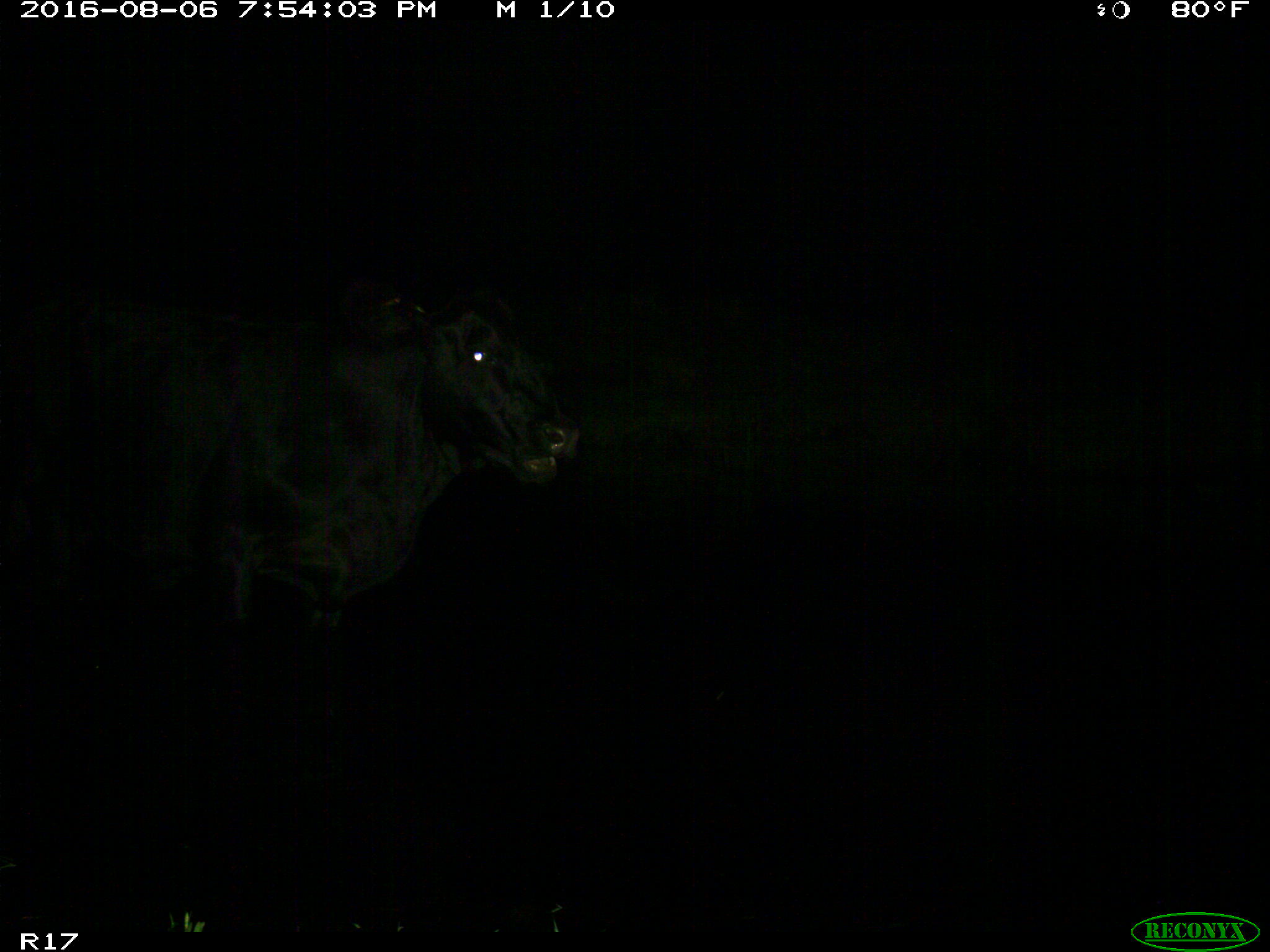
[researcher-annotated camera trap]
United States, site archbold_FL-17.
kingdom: Animalia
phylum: Chordata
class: Mammalia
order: Artiodactyla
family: Bovidae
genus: Bos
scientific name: Bos taurus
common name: domestic cow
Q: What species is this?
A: Bos taurus (domestic cow).